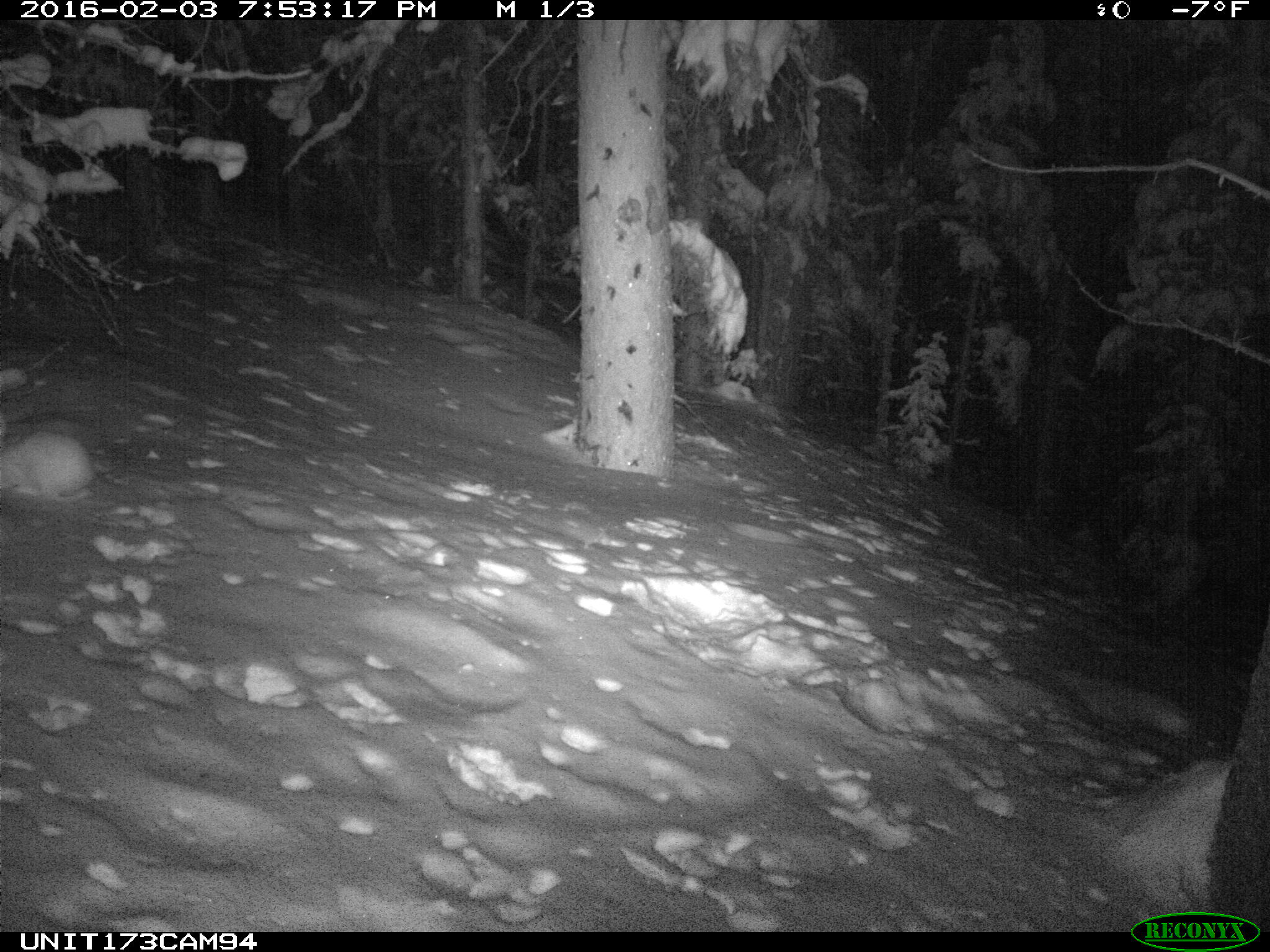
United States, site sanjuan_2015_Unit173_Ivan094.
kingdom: Animalia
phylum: Chordata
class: Mammalia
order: Lagomorpha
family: Leporidae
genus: Lepus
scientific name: Lepus americanus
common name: snowshoe hare